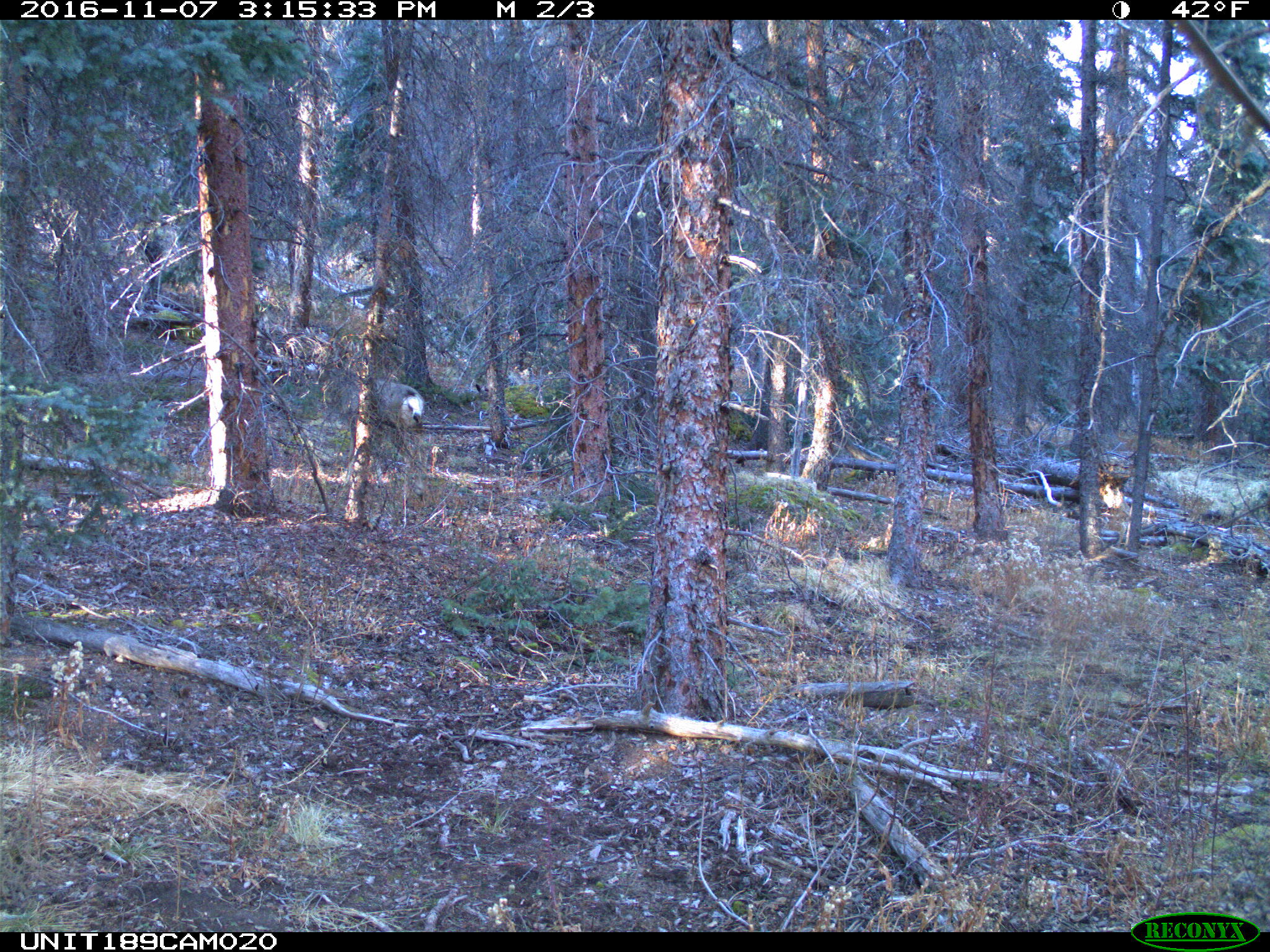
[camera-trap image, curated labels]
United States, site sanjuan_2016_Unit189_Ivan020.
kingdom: Animalia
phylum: Chordata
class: Mammalia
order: Artiodactyla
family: Cervidae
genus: Odocoileus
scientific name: Odocoileus hemionus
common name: mule deer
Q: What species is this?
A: Odocoileus hemionus (mule deer).